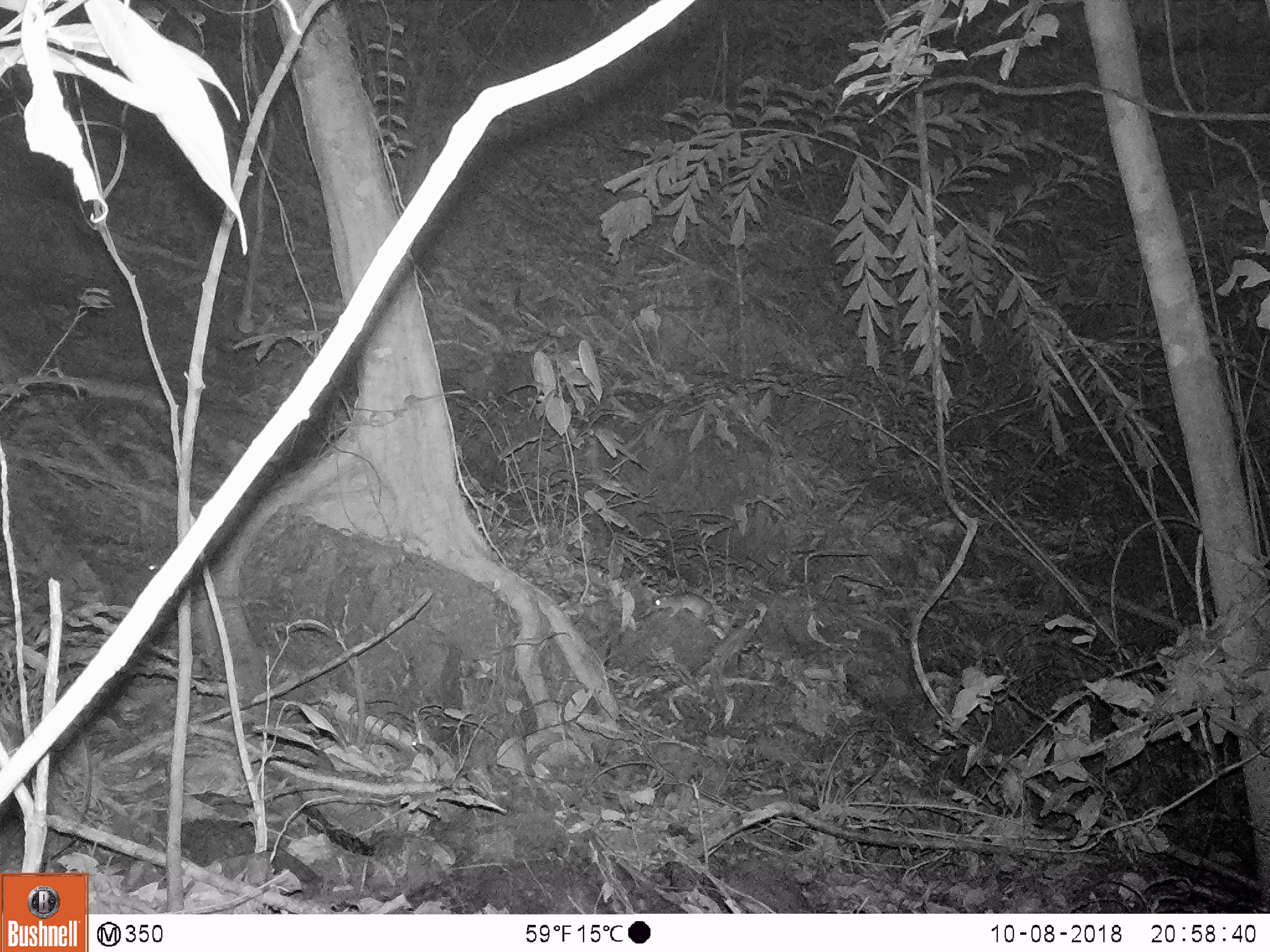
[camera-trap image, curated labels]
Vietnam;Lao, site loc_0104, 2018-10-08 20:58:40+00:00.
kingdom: Animalia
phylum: Chordata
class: Mammalia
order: Rodentia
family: Muridae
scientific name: Muridae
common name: old-world mice and rats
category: unidentified murid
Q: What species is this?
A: Unidentified murid (old-world mice and rats) (Muridae).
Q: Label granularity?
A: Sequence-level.